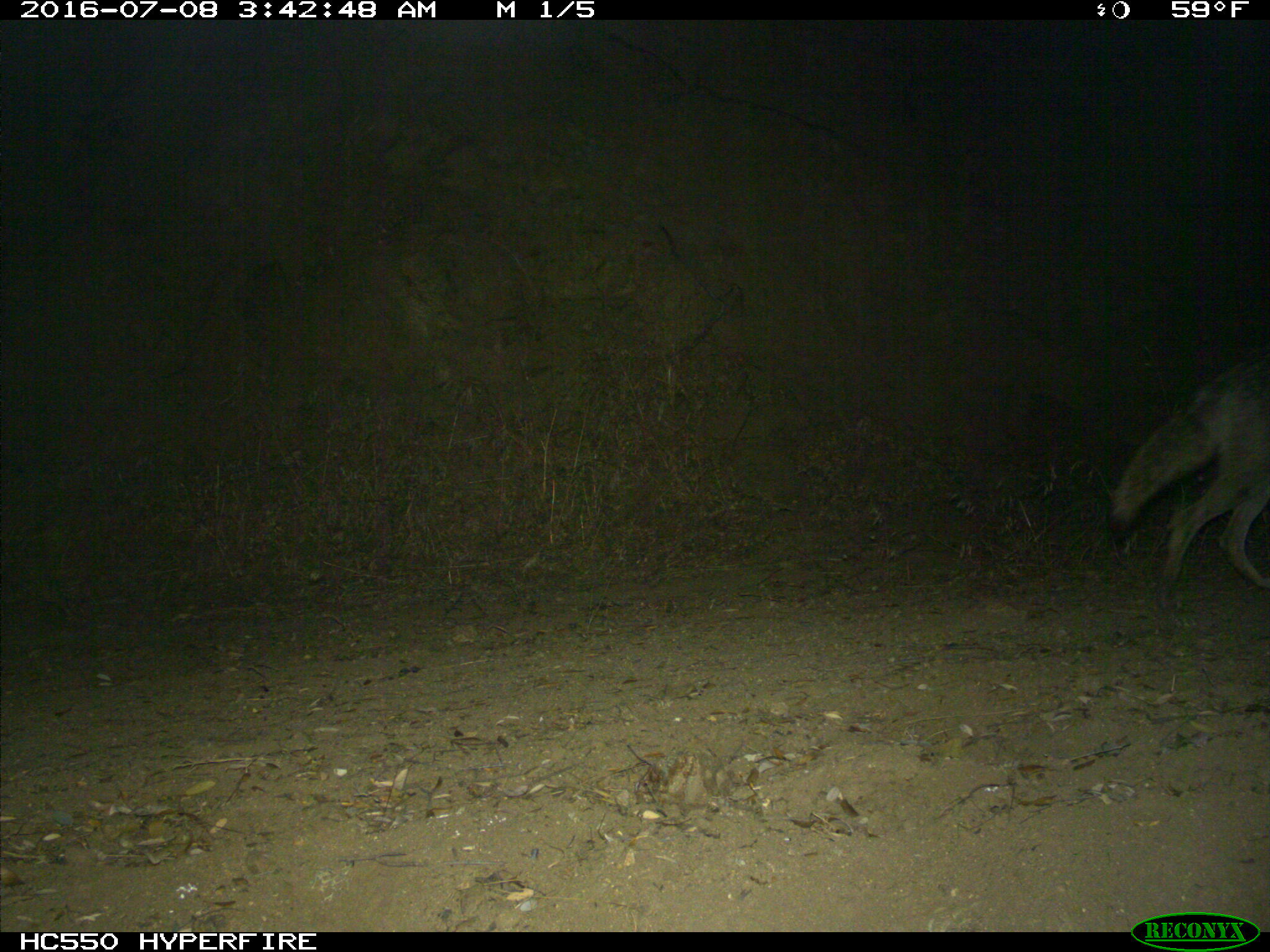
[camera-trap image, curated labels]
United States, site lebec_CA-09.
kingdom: Animalia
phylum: Chordata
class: Mammalia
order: Carnivora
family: Canidae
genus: Canis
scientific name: Canis latrans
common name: coyote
Canis latrans (coyote).